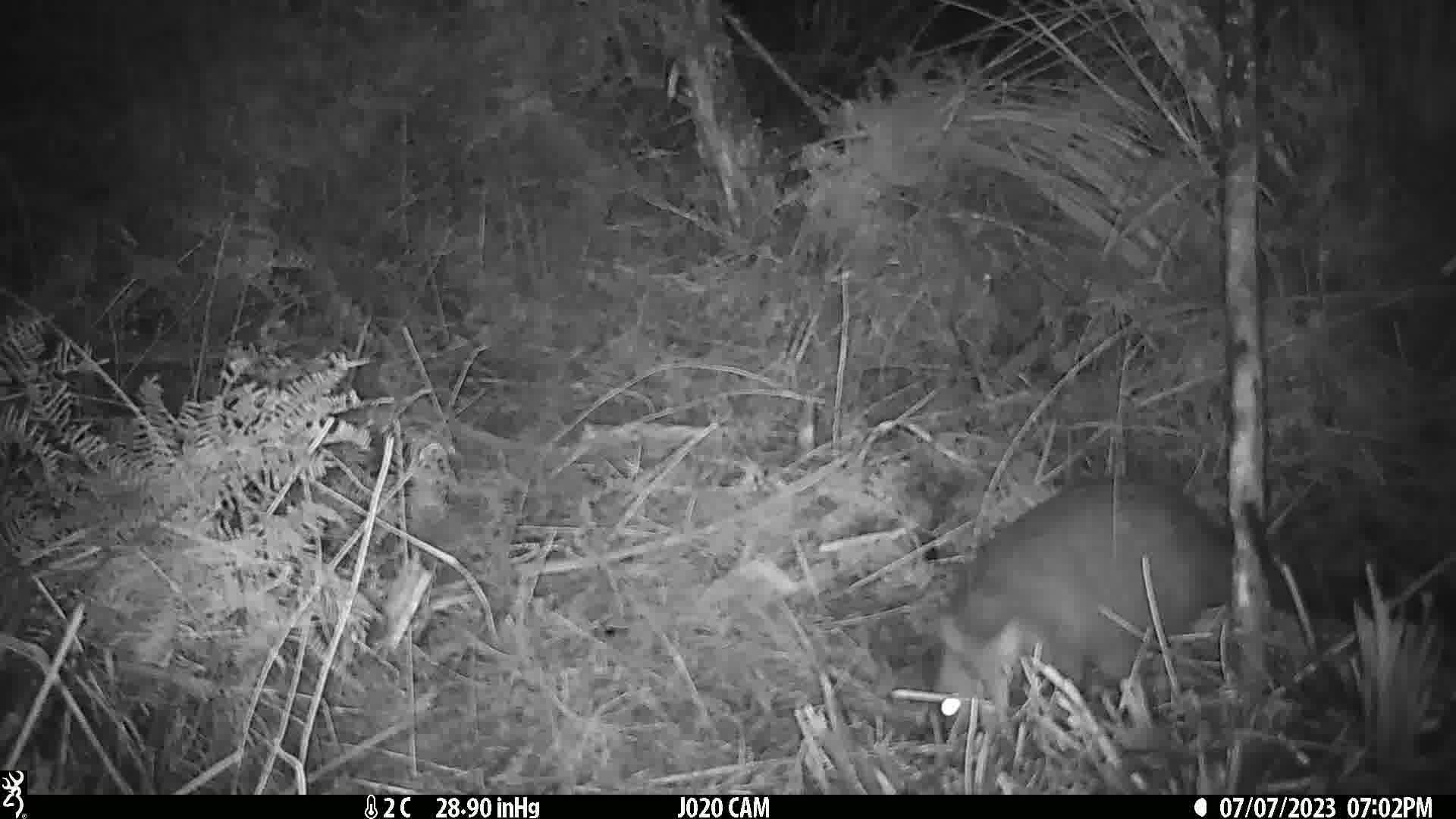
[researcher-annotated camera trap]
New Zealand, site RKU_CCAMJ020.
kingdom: Animalia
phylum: Chordata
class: Mammalia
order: Diprotodontia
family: Phalangeridae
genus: Trichosurus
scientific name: Trichosurus vulpecula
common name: common brushtail possum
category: possum